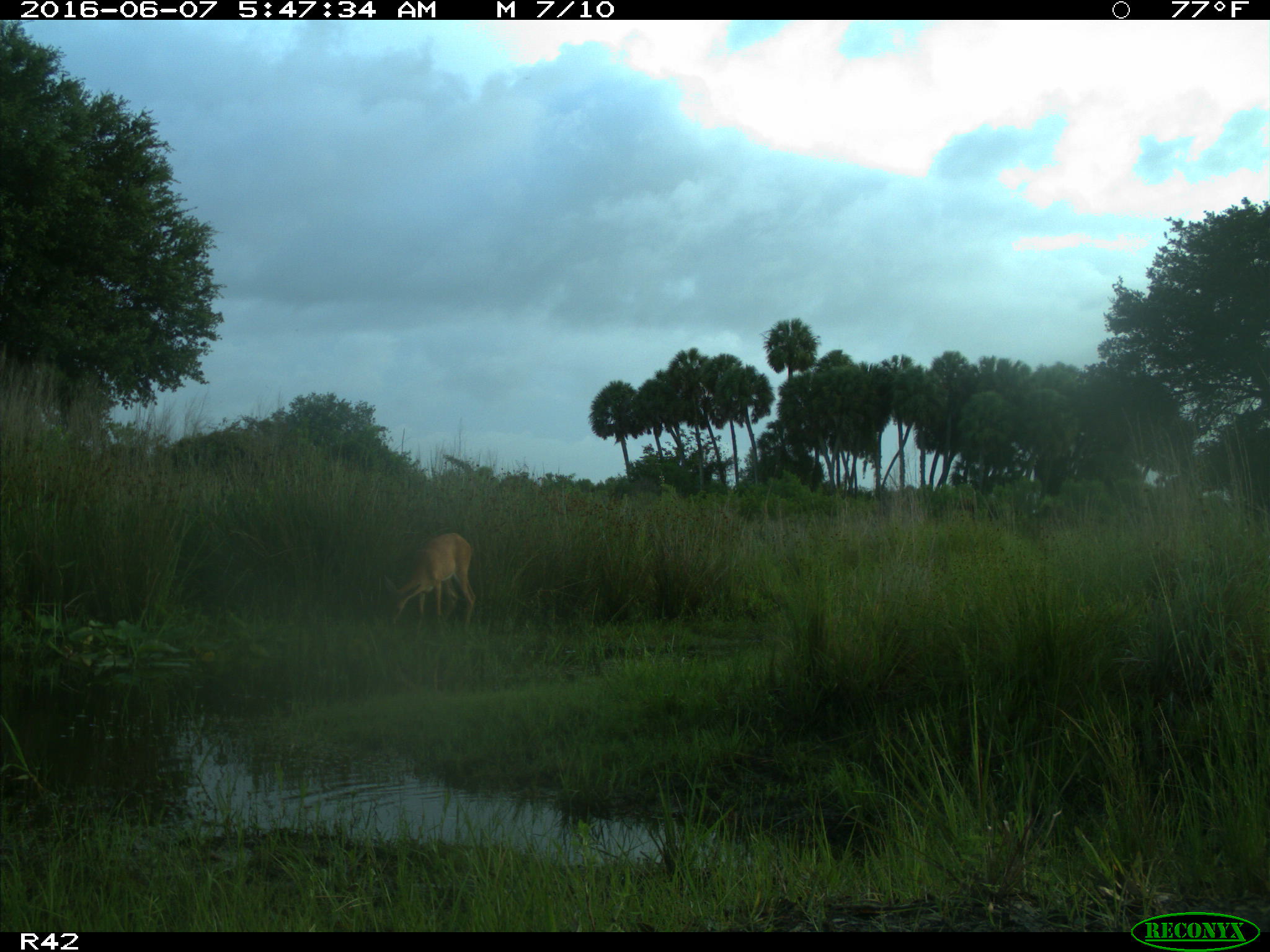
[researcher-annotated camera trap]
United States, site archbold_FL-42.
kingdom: Animalia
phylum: Chordata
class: Mammalia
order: Artiodactyla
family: Cervidae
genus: Odocoileus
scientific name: Odocoileus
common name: deer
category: unidentified deer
Unidentified deer (deer) (Odocoileus).